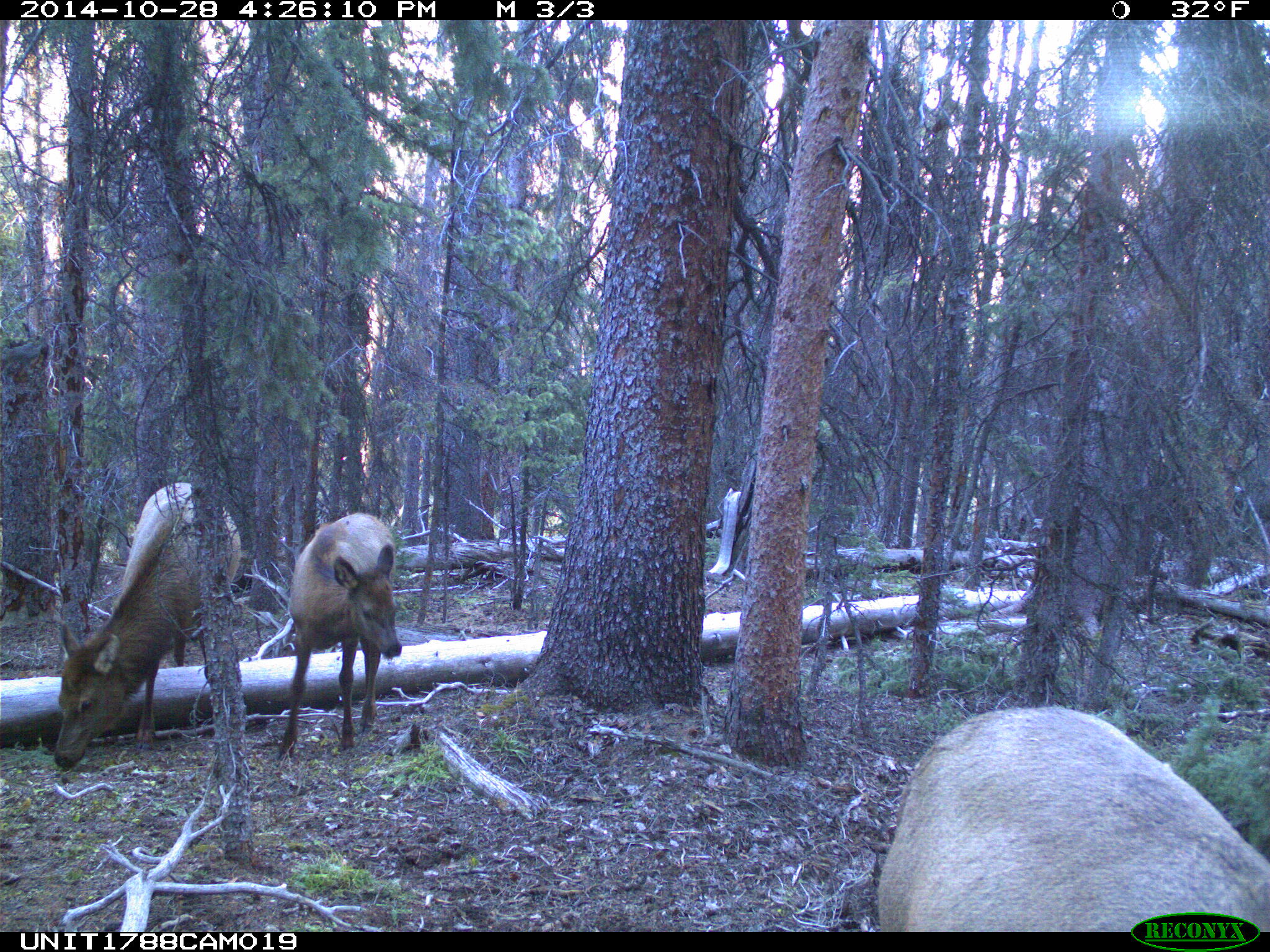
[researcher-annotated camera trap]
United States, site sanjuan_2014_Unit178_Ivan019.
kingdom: Animalia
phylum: Chordata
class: Mammalia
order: Artiodactyla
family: Cervidae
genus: Cervus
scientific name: Cervus elaphus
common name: red deer